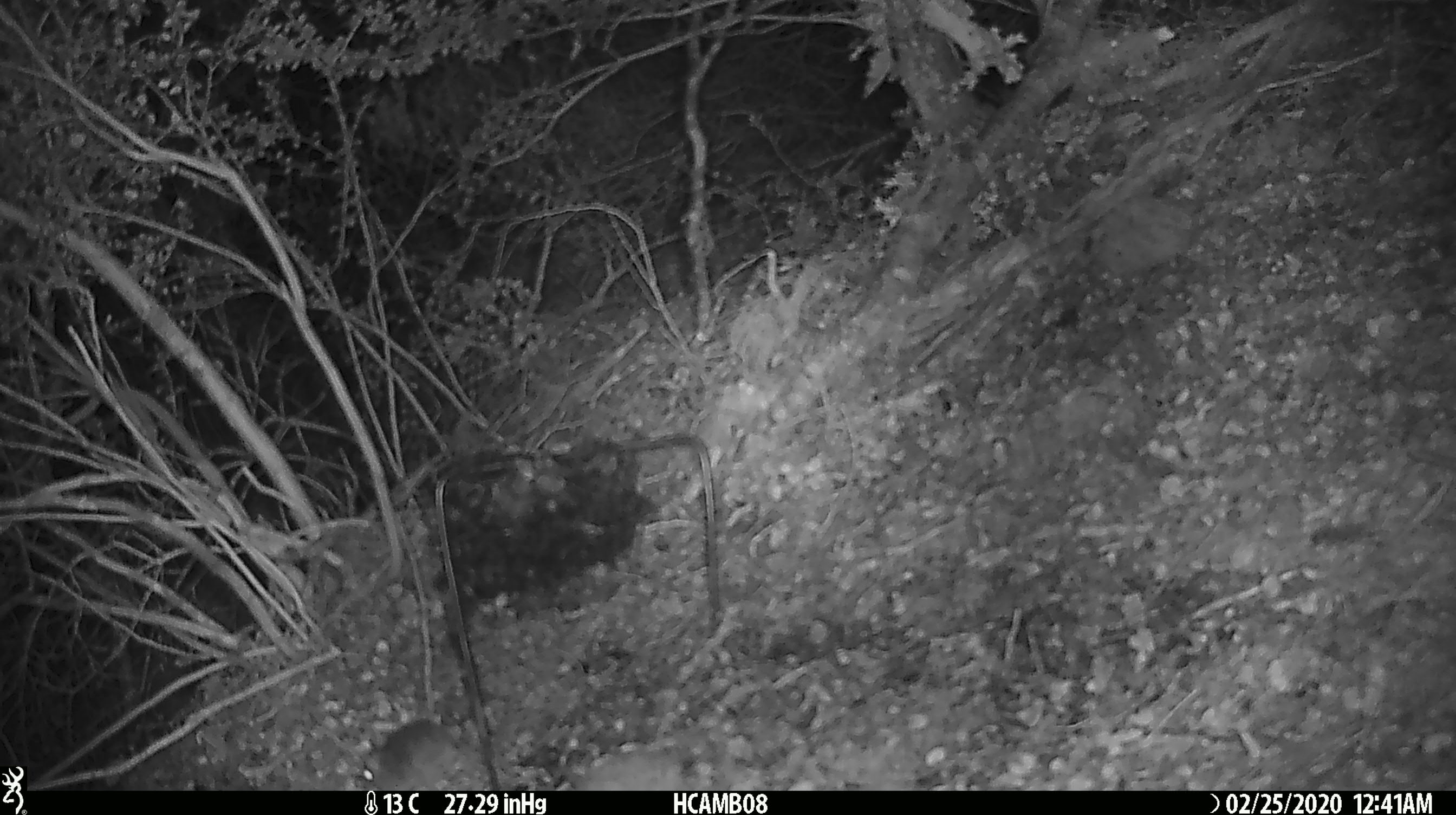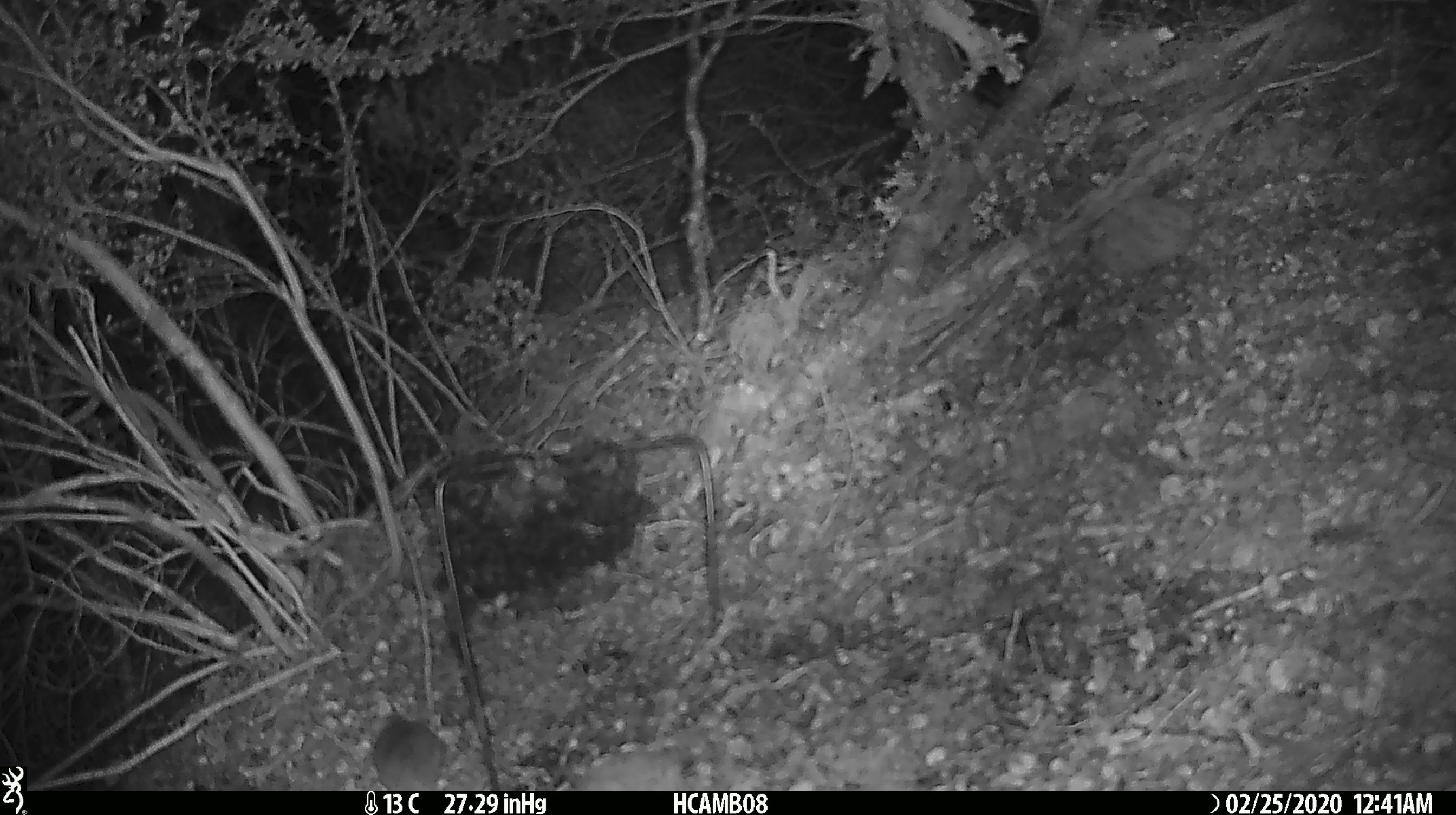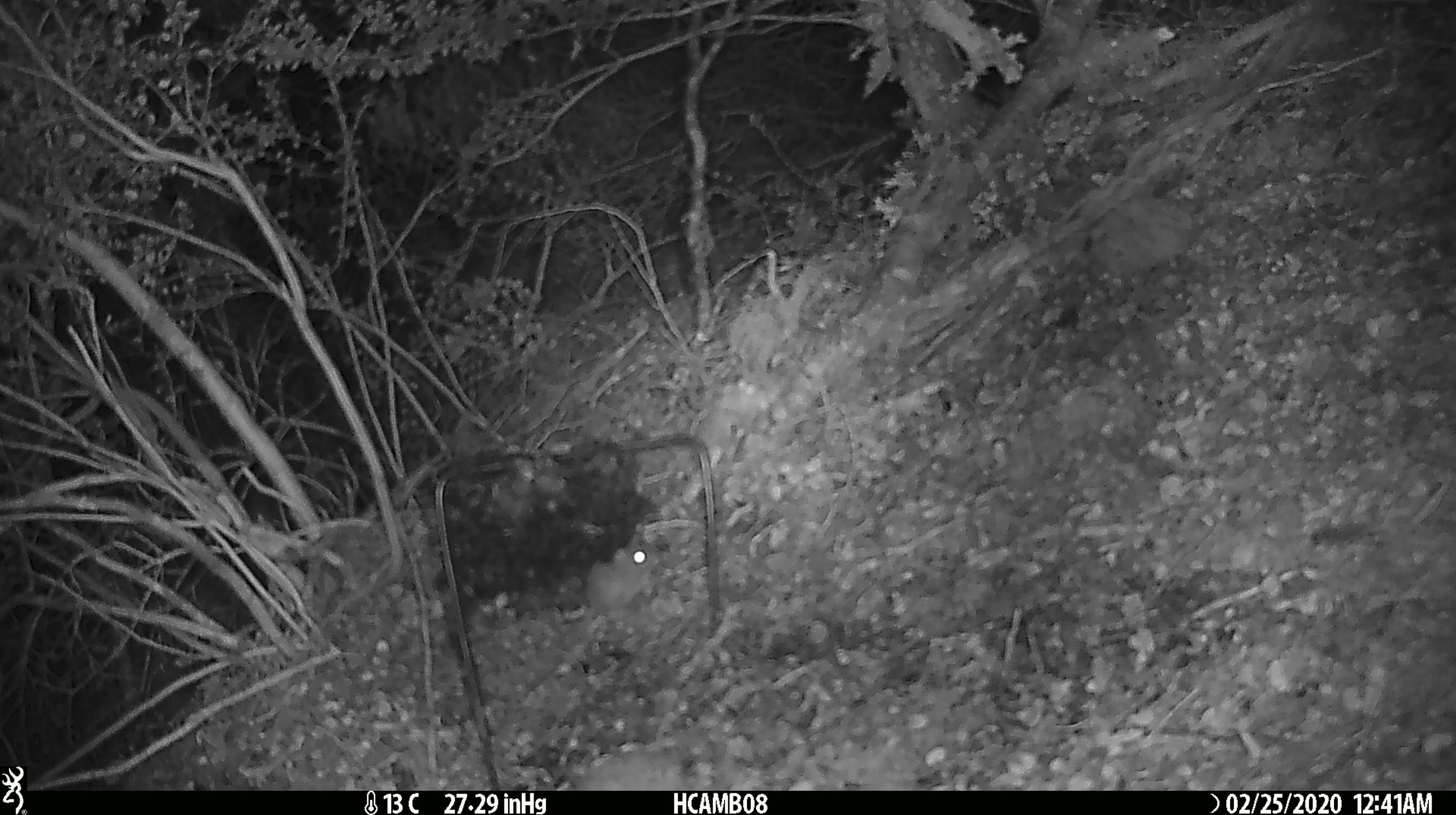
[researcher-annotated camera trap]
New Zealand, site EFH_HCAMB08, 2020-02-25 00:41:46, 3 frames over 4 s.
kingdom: Animalia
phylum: Chordata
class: Mammalia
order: Rodentia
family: Muridae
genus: Mus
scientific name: Mus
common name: mouse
Mouse (Mus).